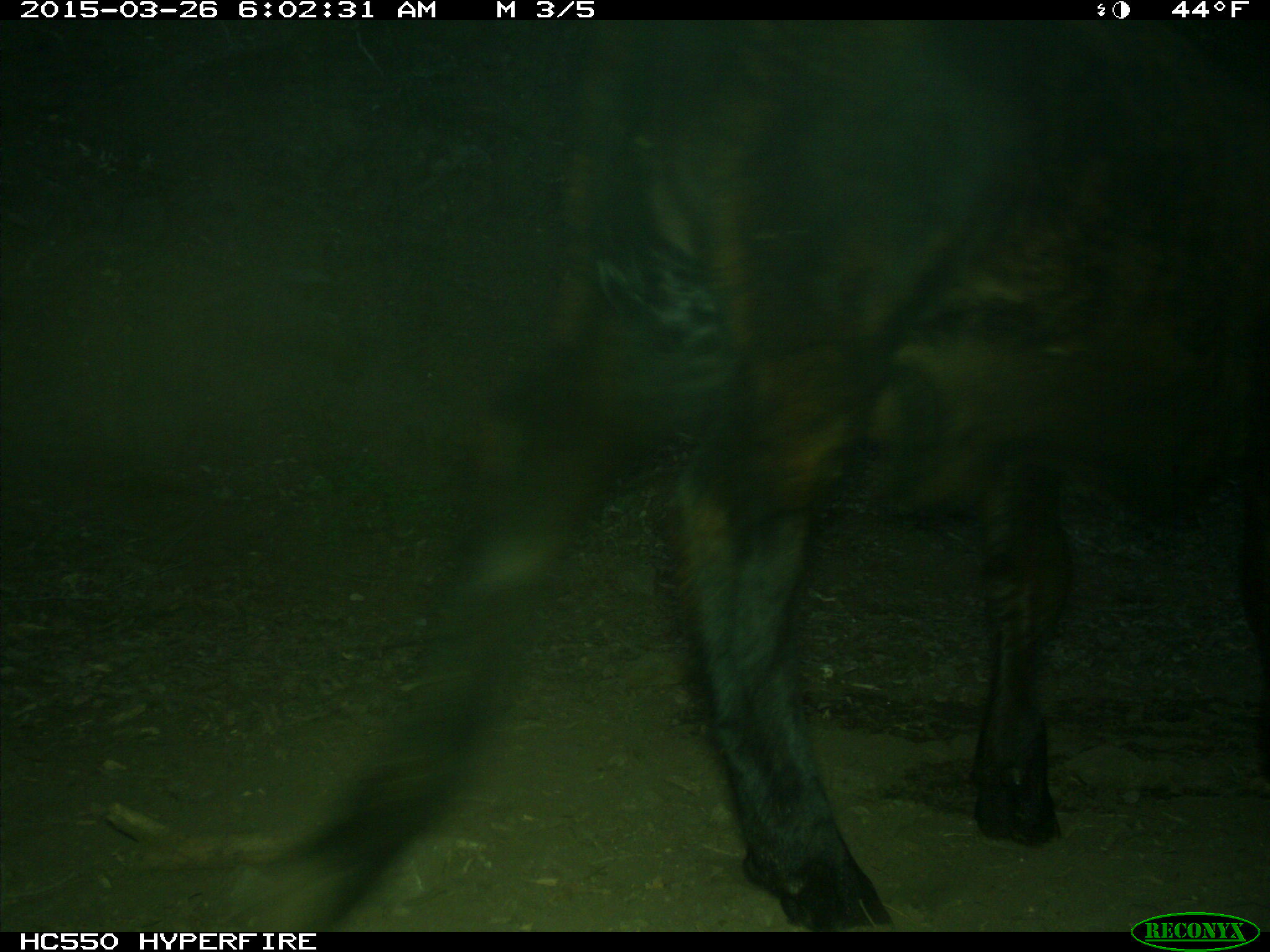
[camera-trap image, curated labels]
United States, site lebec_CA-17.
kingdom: Animalia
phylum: Chordata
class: Mammalia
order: Artiodactyla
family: Bovidae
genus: Bos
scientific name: Bos taurus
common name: domestic cow